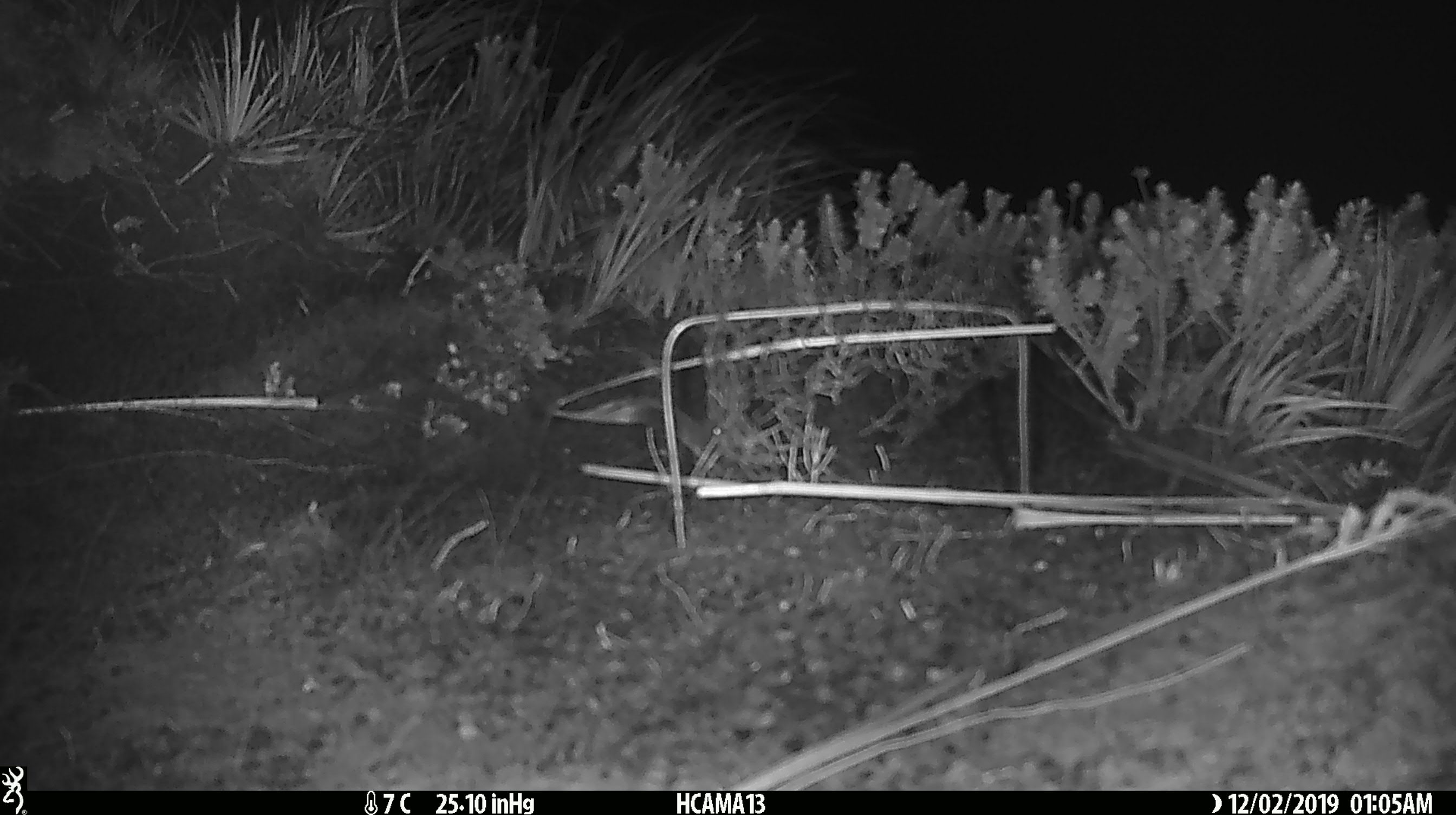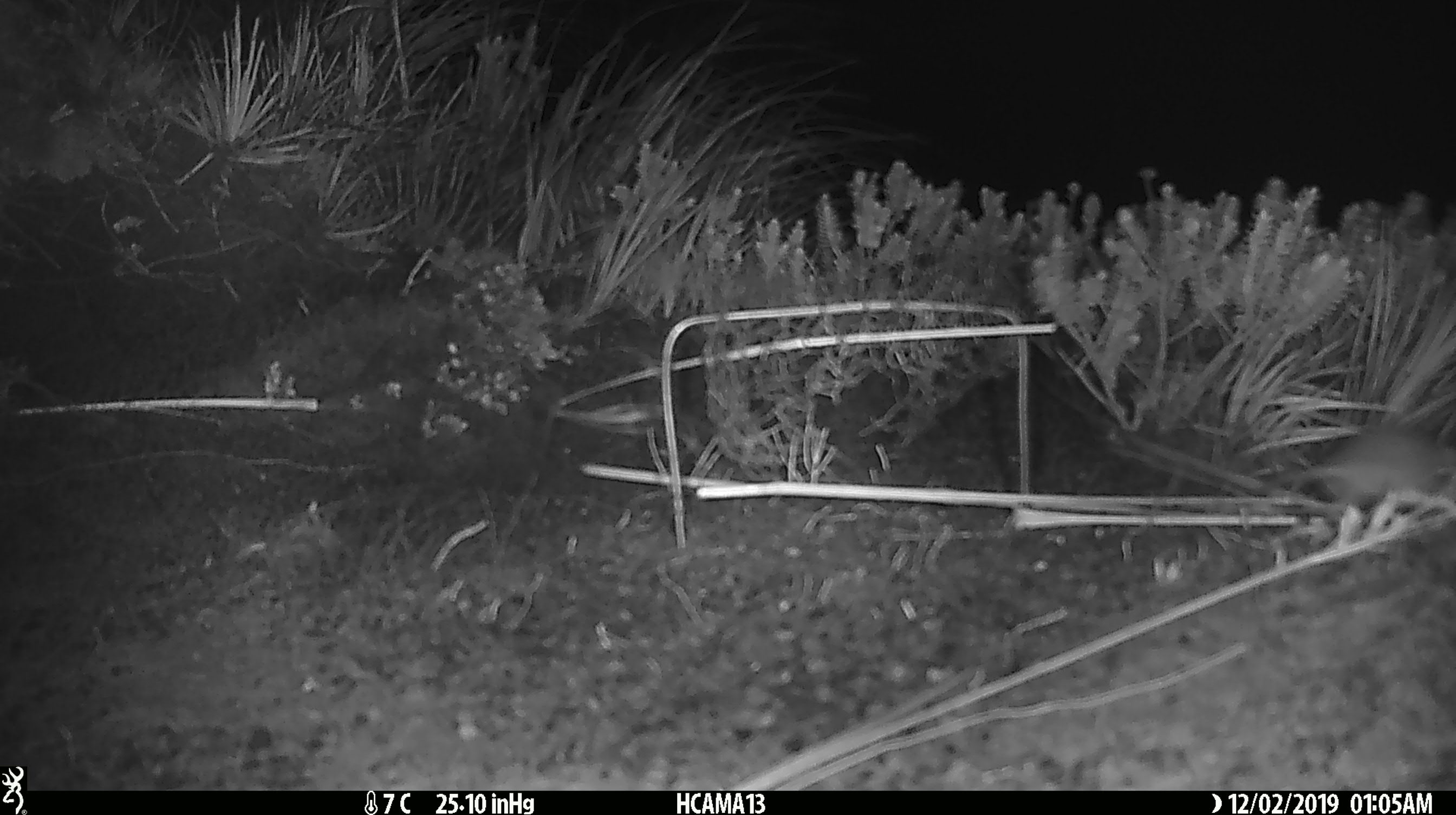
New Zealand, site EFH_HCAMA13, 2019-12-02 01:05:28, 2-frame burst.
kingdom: Animalia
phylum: Chordata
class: Mammalia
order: Rodentia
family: Muridae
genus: Mus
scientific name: Mus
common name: mouse